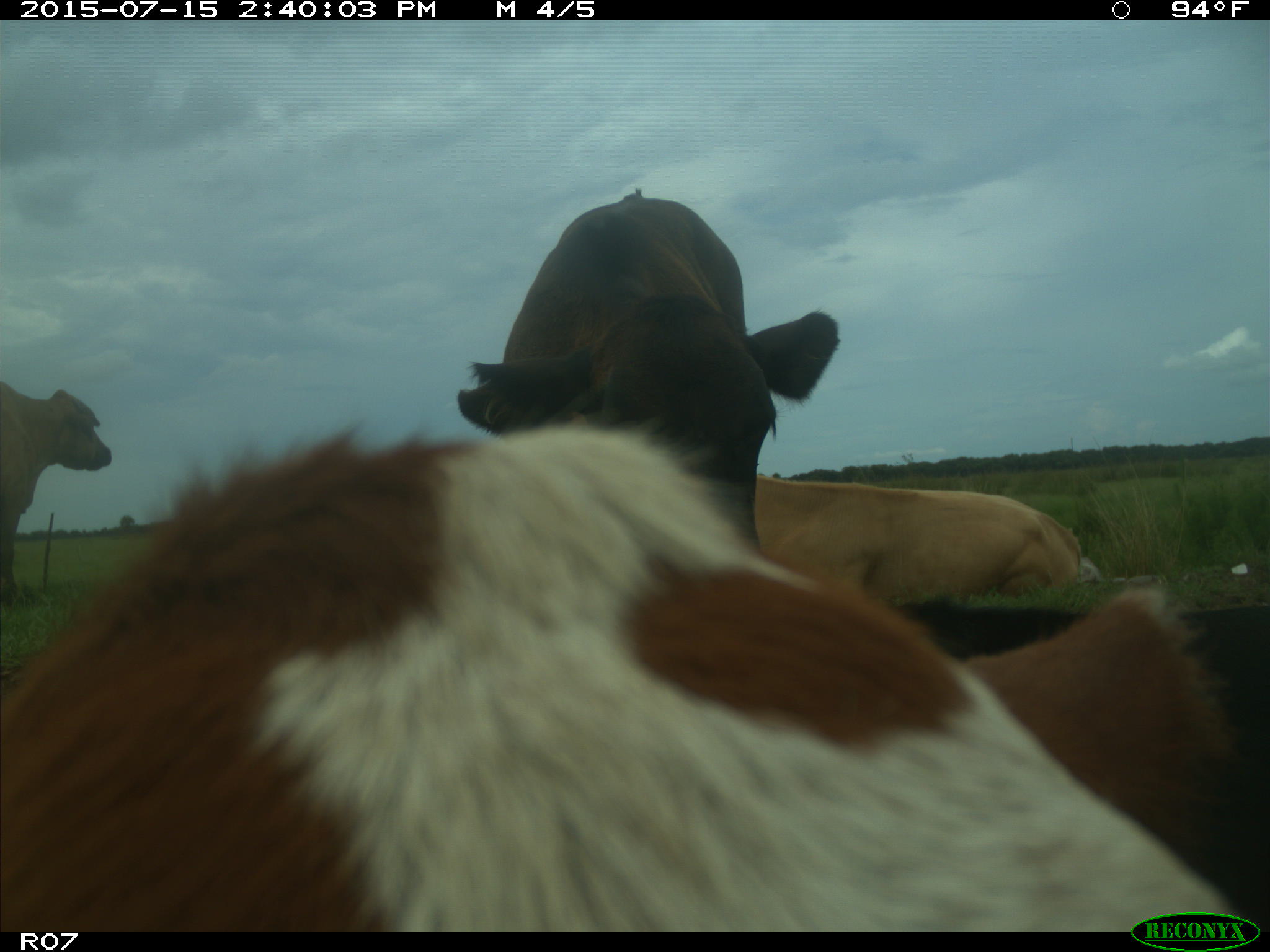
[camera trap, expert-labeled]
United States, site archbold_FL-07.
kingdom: Animalia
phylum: Chordata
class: Mammalia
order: Artiodactyla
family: Bovidae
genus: Bos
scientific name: Bos taurus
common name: domestic cow